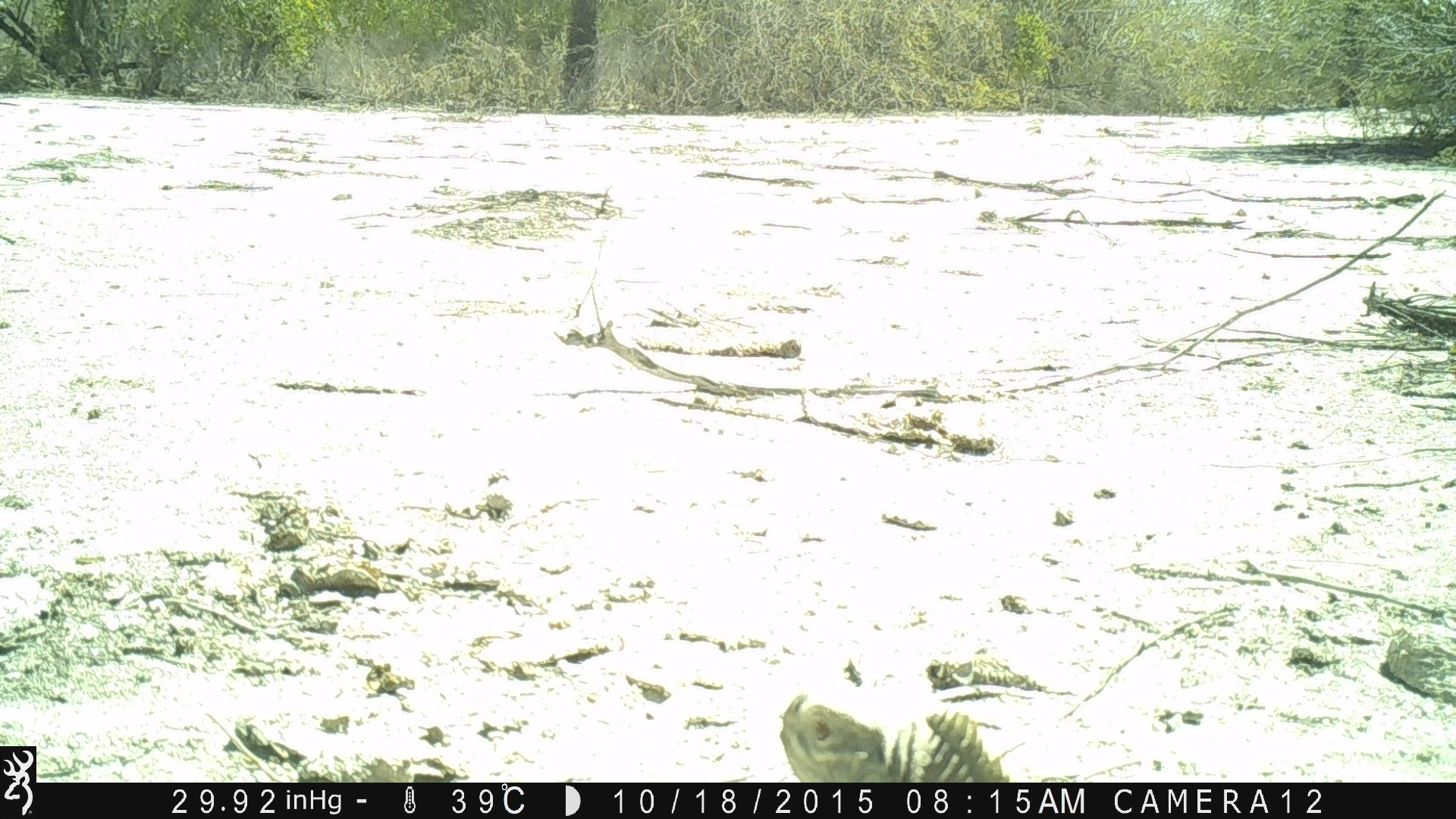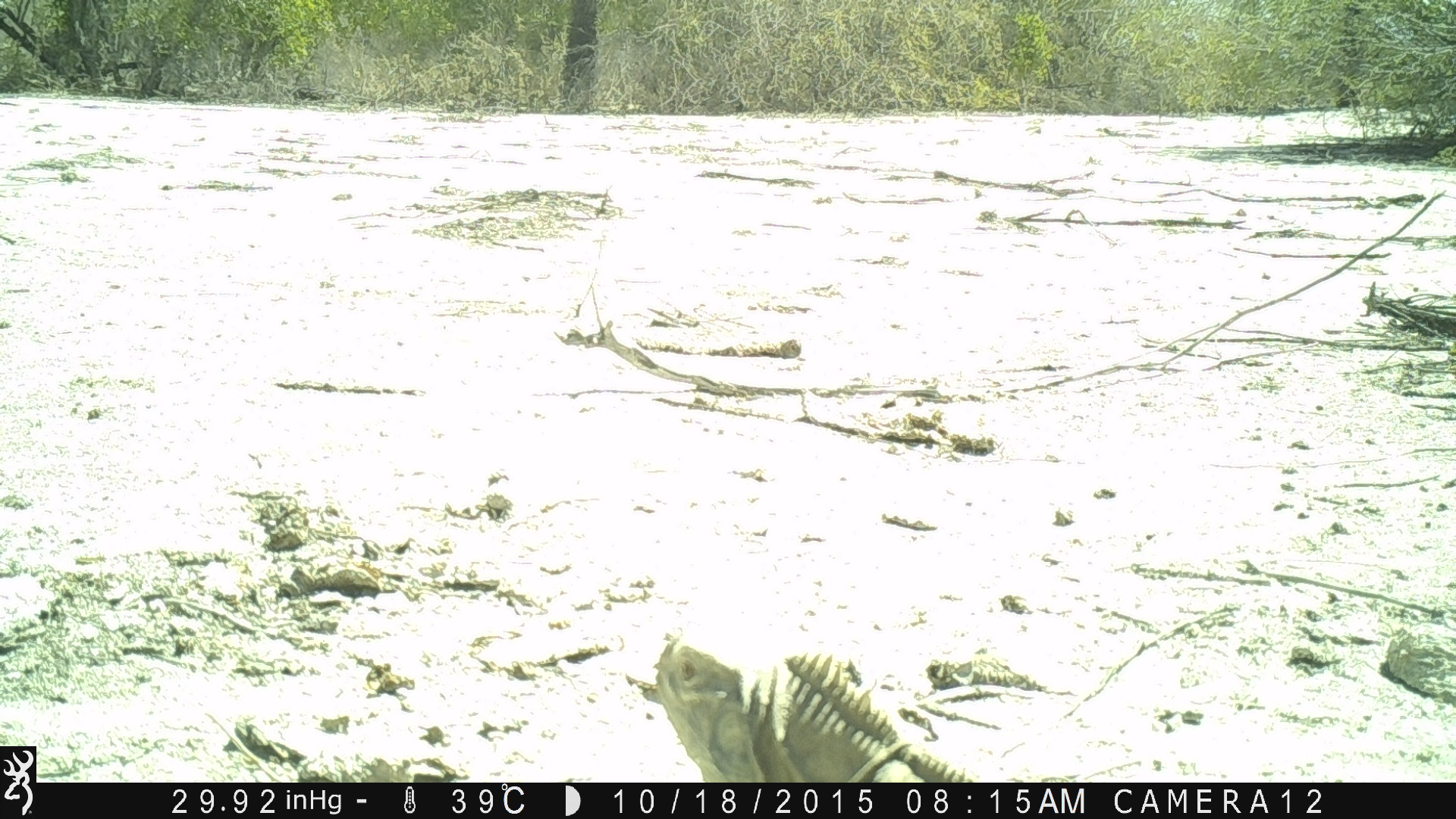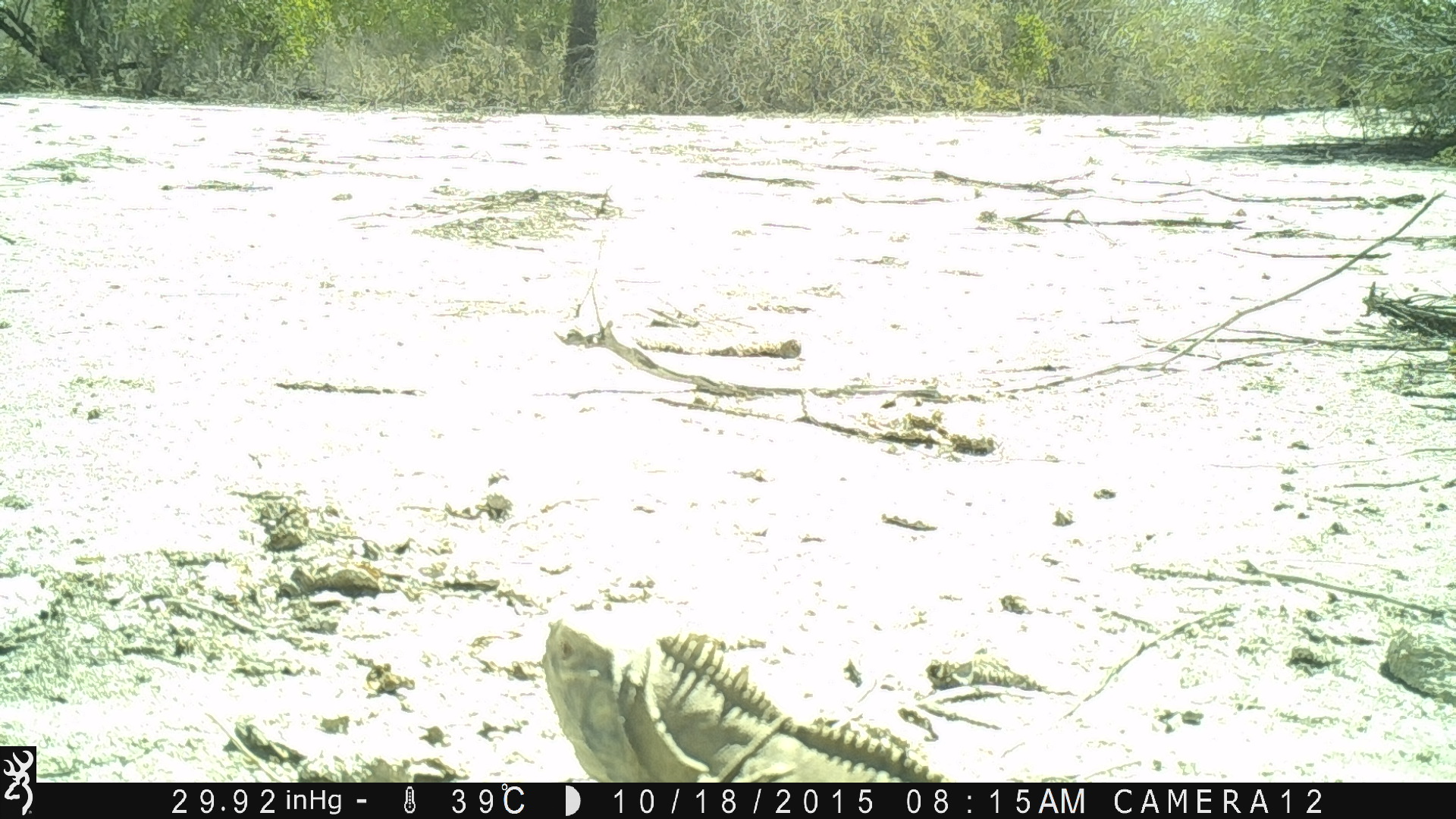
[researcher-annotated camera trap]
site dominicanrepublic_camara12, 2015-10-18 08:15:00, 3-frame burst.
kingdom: Animalia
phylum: Chordata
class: Reptilia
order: Squamata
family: Iguanidae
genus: Iguana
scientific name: Iguana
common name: typical iguanas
Iguana (typical iguanas).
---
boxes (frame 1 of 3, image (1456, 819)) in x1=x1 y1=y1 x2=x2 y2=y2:
iguana: x1=770 y1=676 x2=1033 y2=783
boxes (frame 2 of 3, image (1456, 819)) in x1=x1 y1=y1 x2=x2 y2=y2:
iguana: x1=641 y1=633 x2=990 y2=783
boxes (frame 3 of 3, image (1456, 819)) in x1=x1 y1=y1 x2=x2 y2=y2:
iguana: x1=531 y1=611 x2=985 y2=785